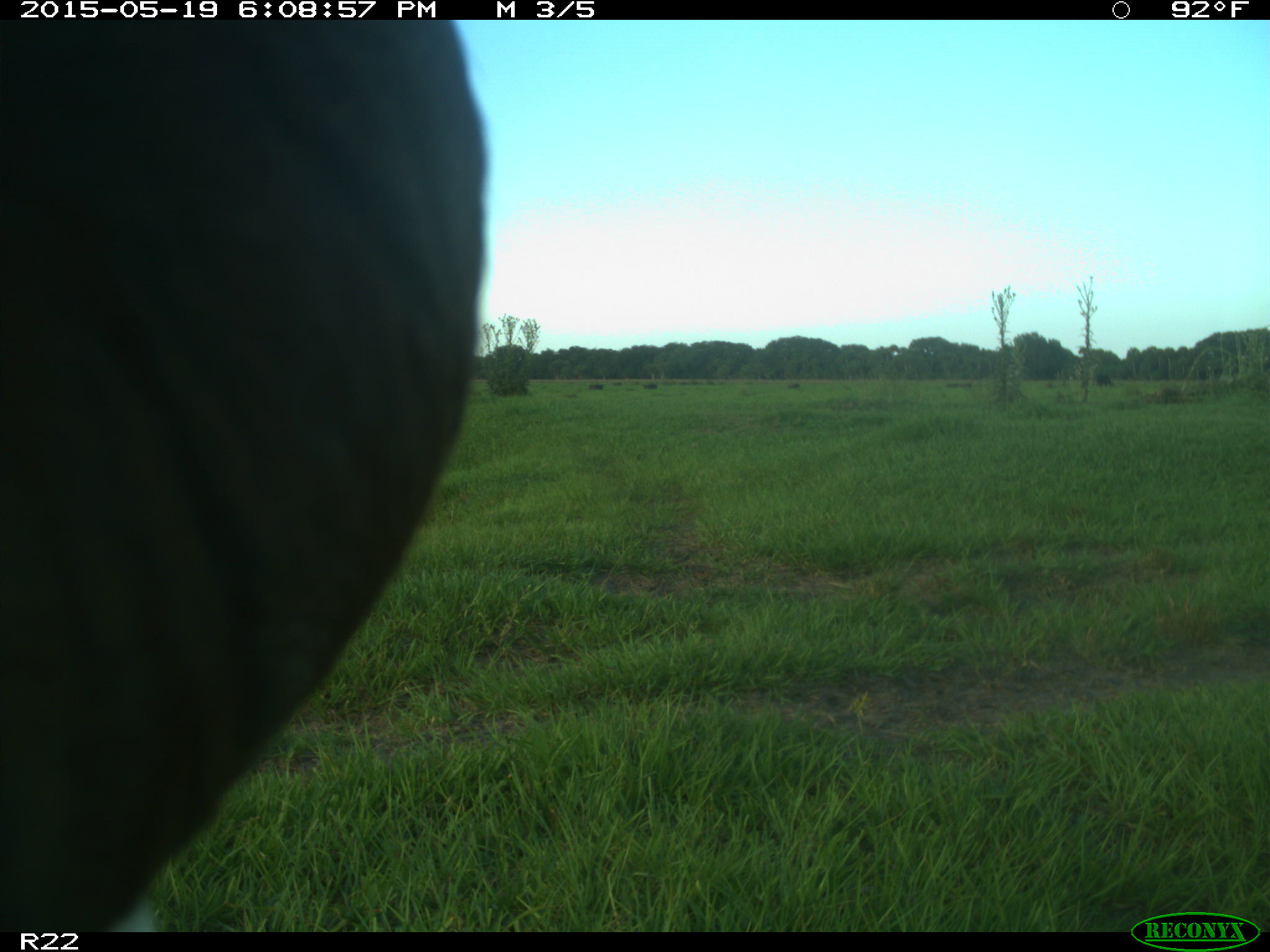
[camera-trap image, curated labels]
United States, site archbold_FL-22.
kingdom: Animalia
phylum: Chordata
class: Mammalia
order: Artiodactyla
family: Bovidae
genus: Bos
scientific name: Bos taurus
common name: domestic cow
Bos taurus (domestic cow).